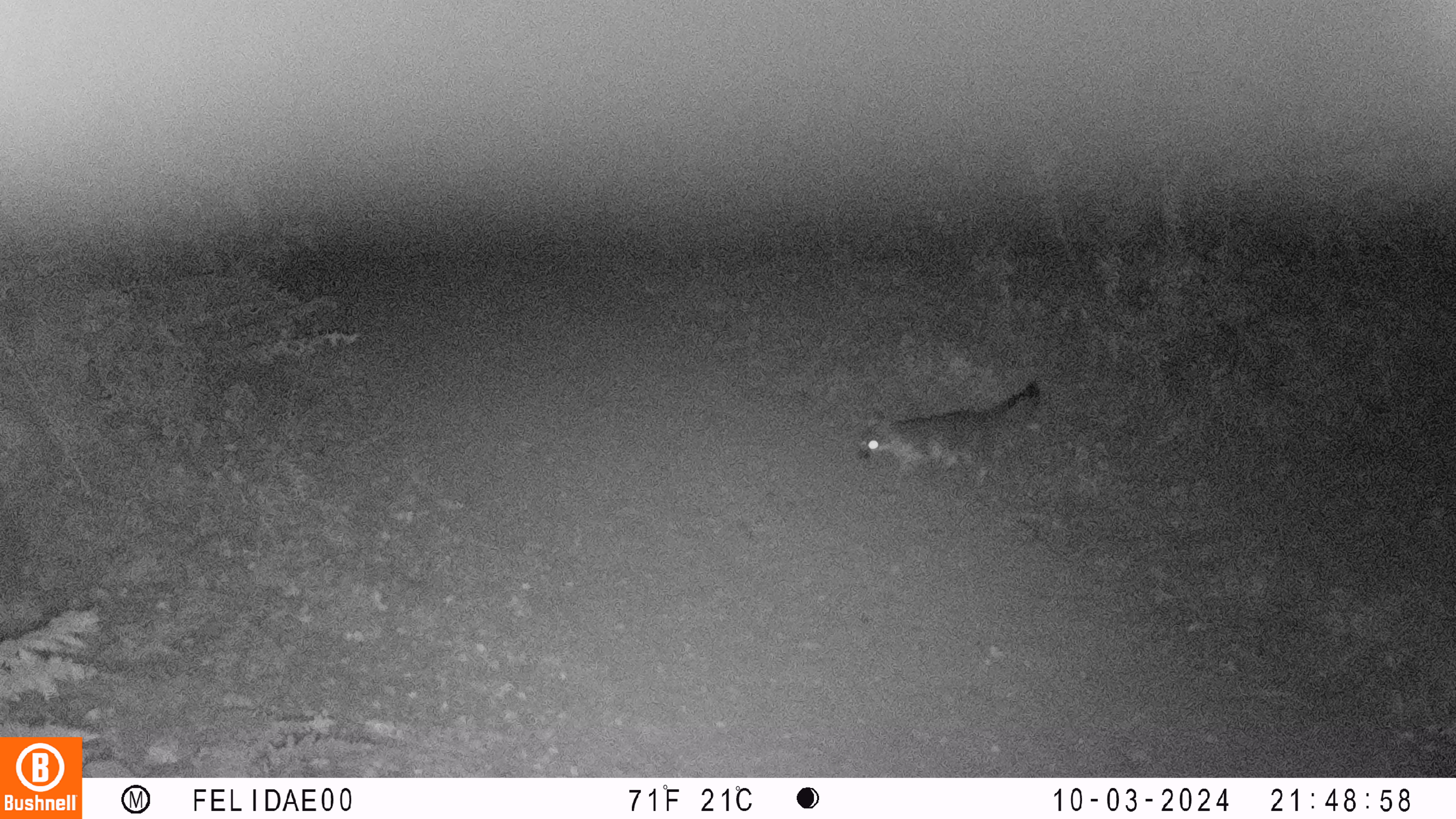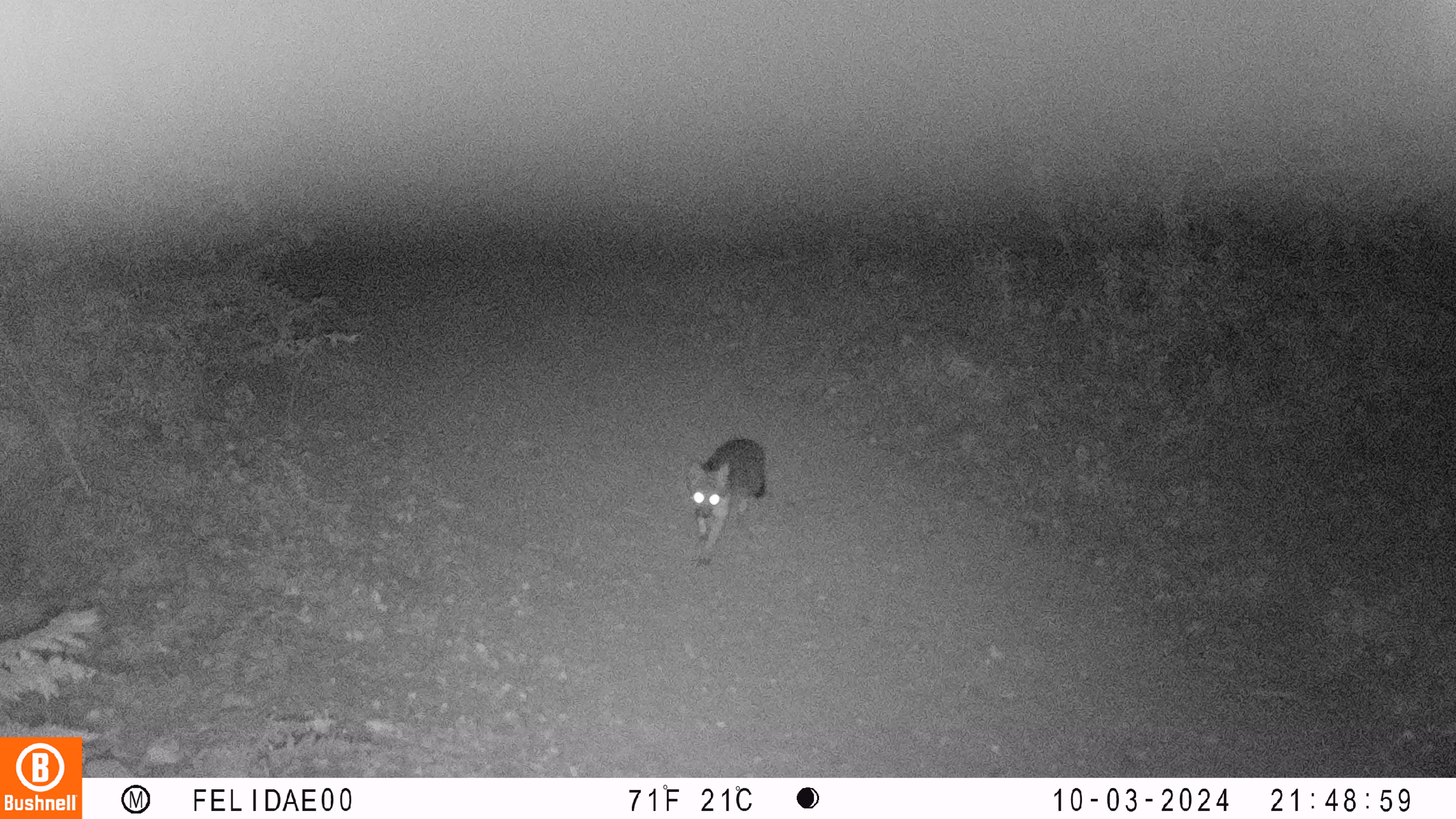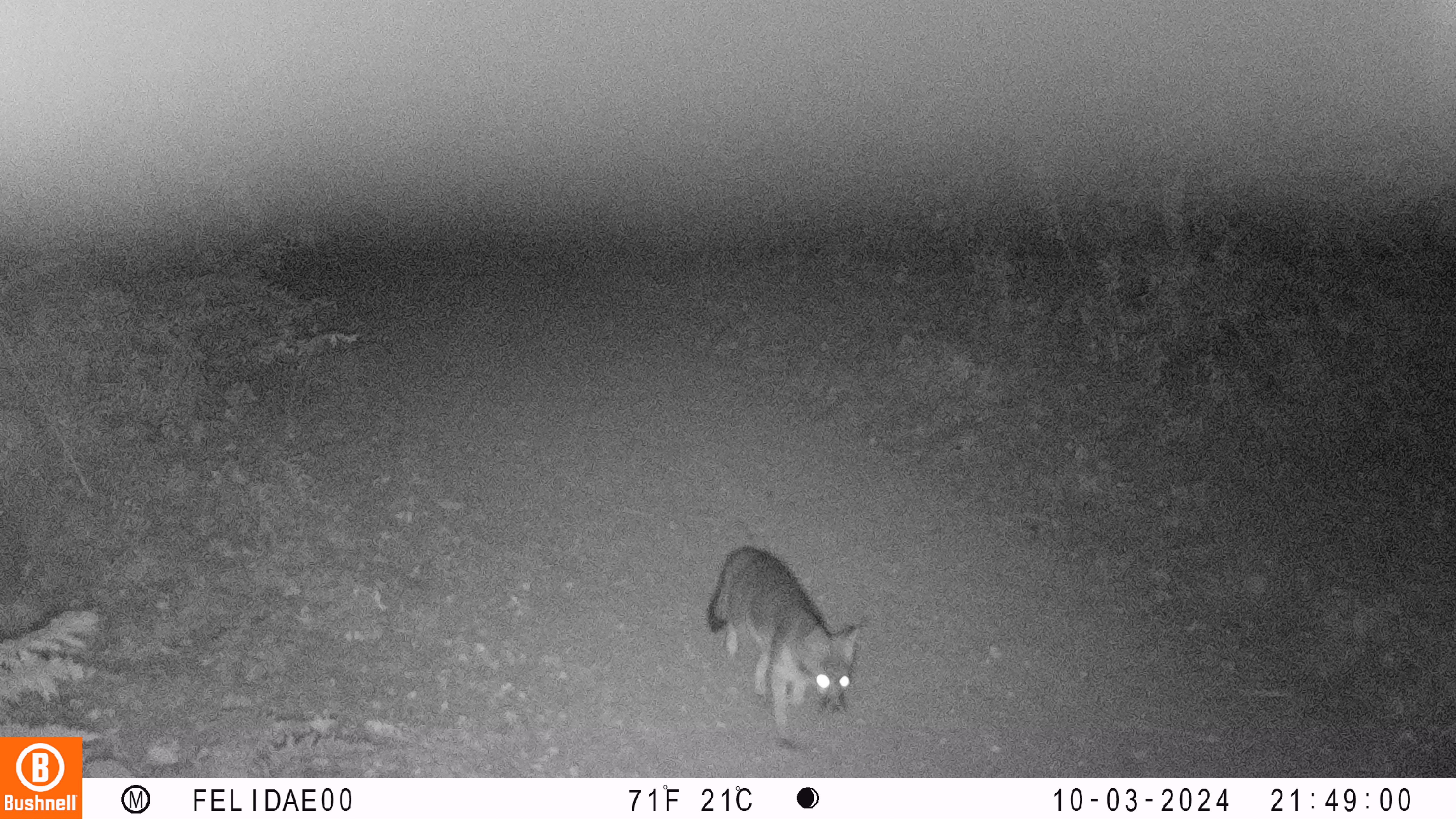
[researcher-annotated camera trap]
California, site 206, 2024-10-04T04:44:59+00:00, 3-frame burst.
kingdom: Animalia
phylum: Chordata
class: Mammalia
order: Carnivora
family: Canidae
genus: Urocyon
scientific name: Urocyon cinereoargenteus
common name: gray fox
Gray fox (Urocyon cinereoargenteus).